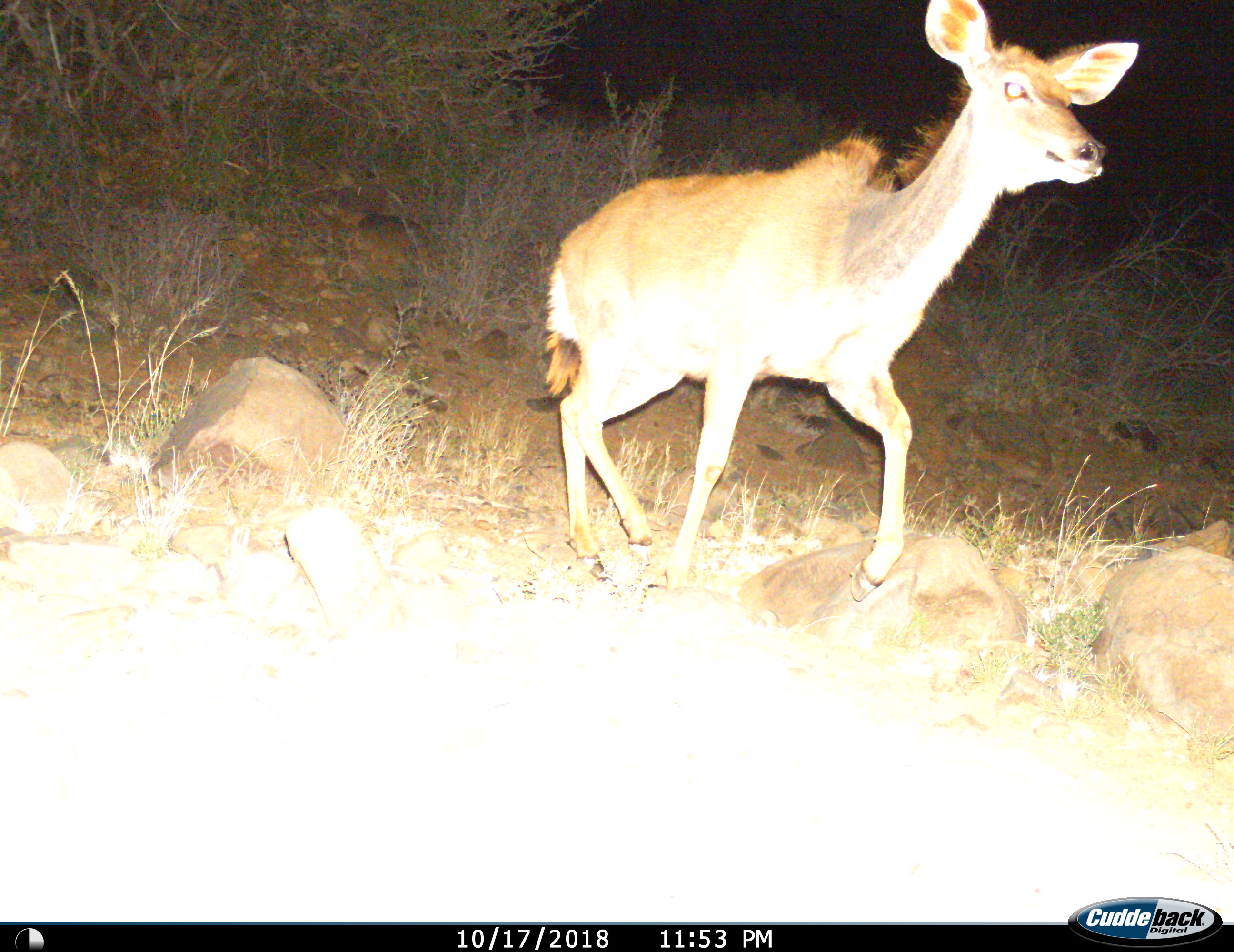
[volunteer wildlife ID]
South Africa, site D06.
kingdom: Animalia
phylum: Chordata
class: Mammalia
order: Artiodactyla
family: Bovidae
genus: Tragelaphus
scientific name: Tragelaphus strepsiceros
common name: greater kudu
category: kudu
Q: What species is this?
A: Kudu (greater kudu) (Tragelaphus strepsiceros).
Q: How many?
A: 1.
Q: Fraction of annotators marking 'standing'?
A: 0%.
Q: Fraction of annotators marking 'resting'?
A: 0%.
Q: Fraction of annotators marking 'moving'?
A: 100%.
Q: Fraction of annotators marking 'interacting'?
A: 0%.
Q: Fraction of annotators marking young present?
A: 0%.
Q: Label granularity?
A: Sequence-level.